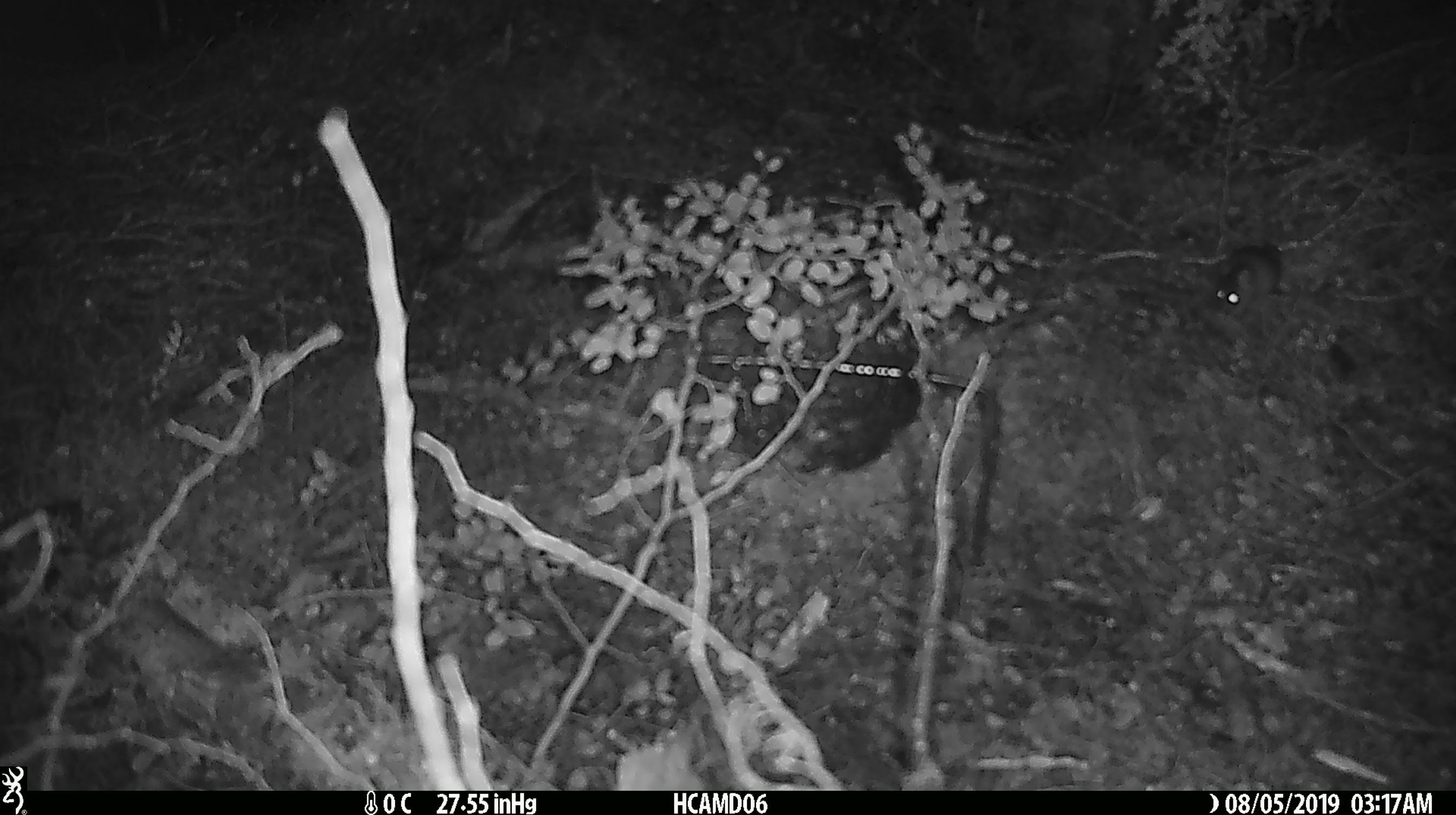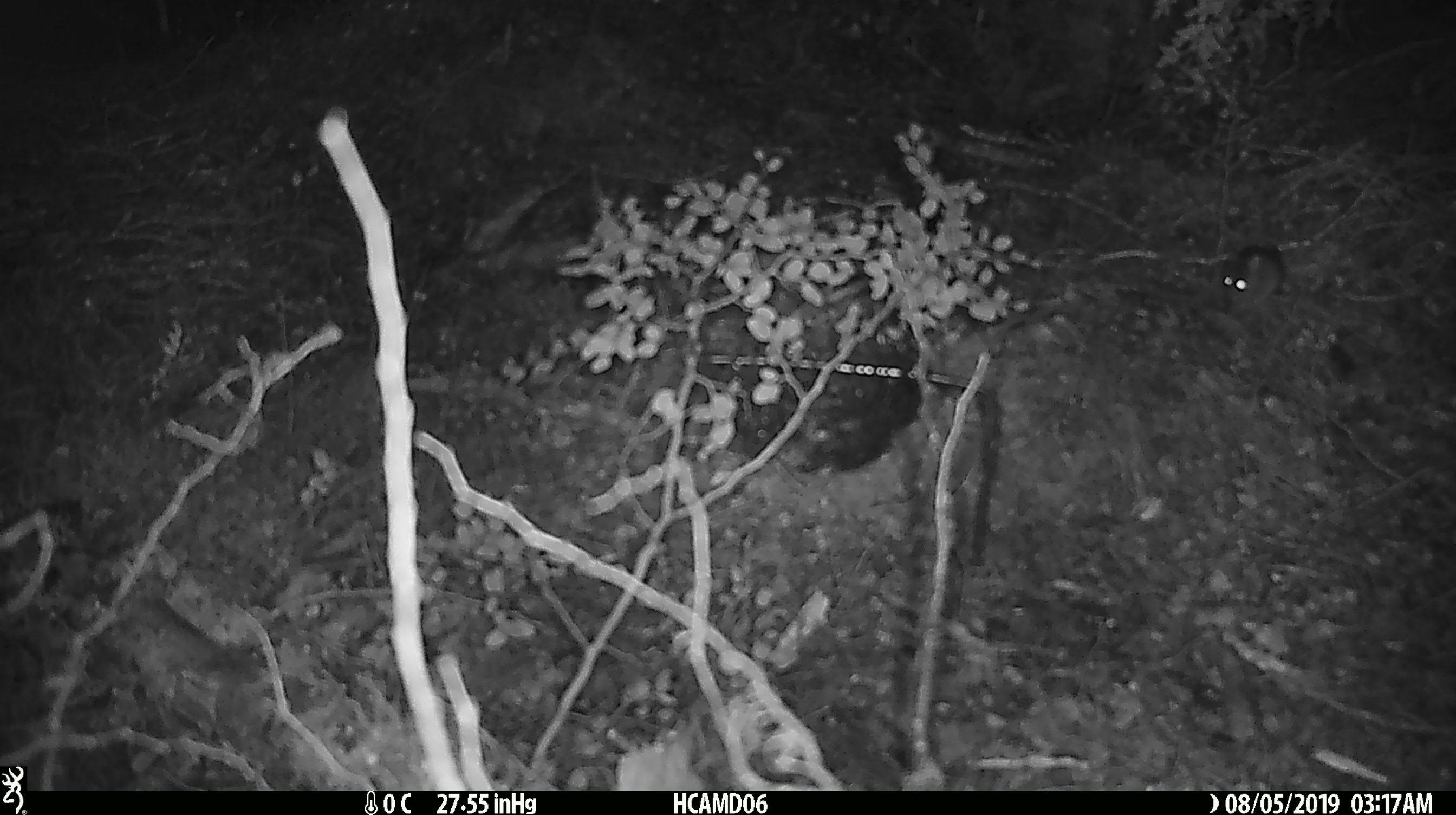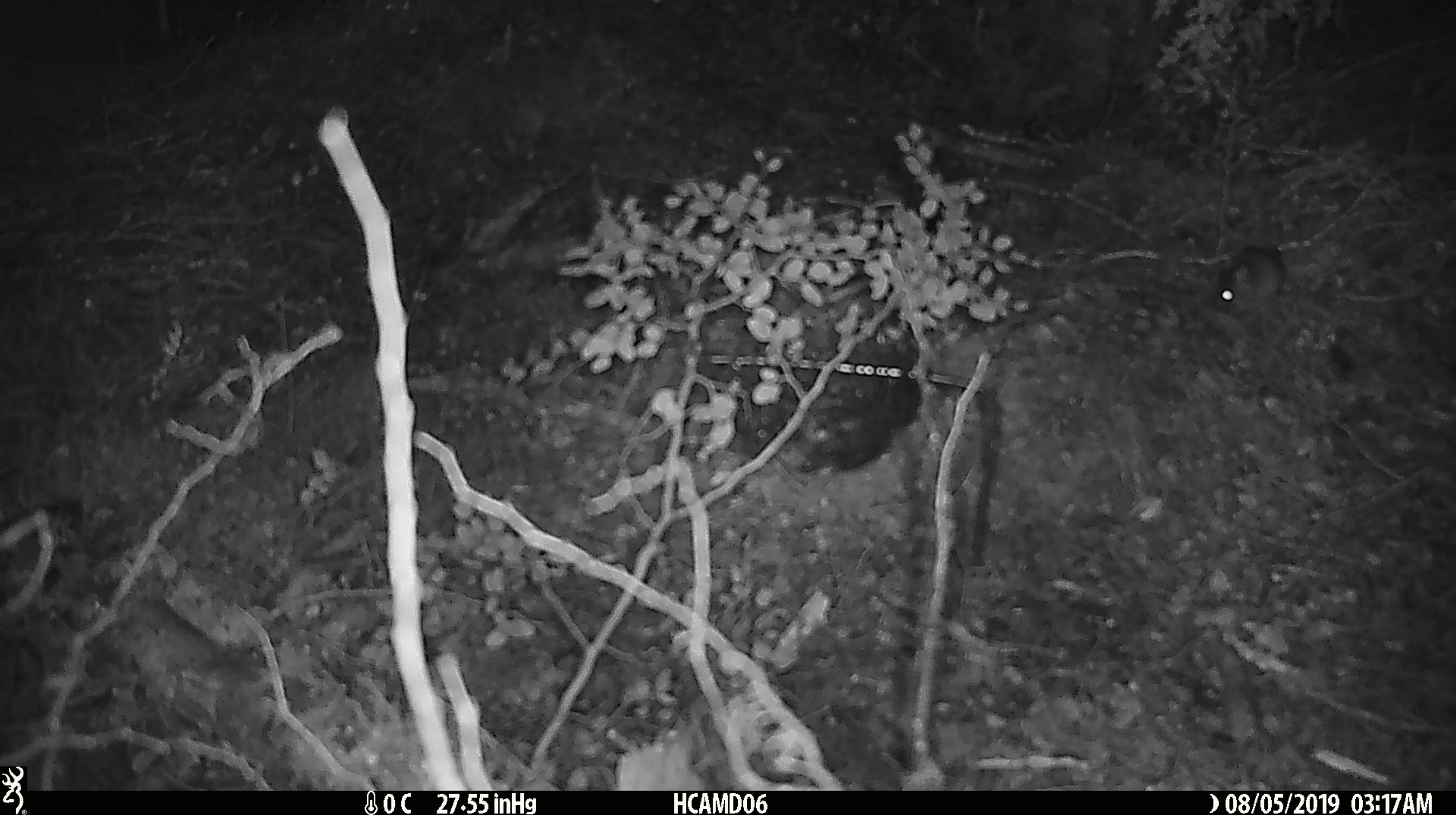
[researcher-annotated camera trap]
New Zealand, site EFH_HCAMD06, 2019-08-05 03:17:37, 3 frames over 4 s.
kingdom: Animalia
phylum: Chordata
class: Mammalia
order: Rodentia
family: Muridae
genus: Mus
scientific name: Mus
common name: mouse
Mouse (Mus).